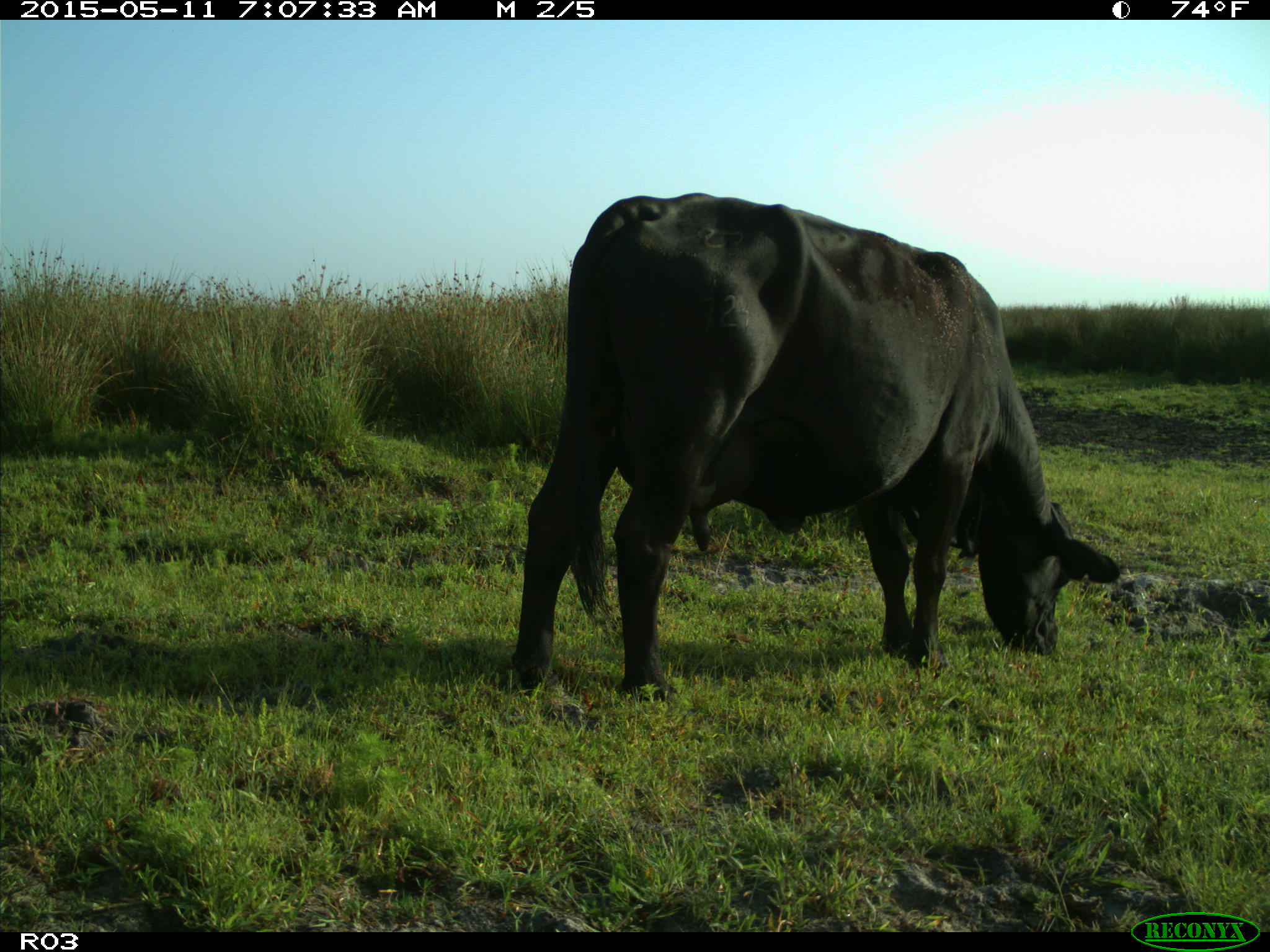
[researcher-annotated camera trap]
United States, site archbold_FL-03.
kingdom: Animalia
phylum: Chordata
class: Mammalia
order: Artiodactyla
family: Bovidae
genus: Bos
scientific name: Bos taurus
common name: domestic cow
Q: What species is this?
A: Bos taurus (domestic cow).